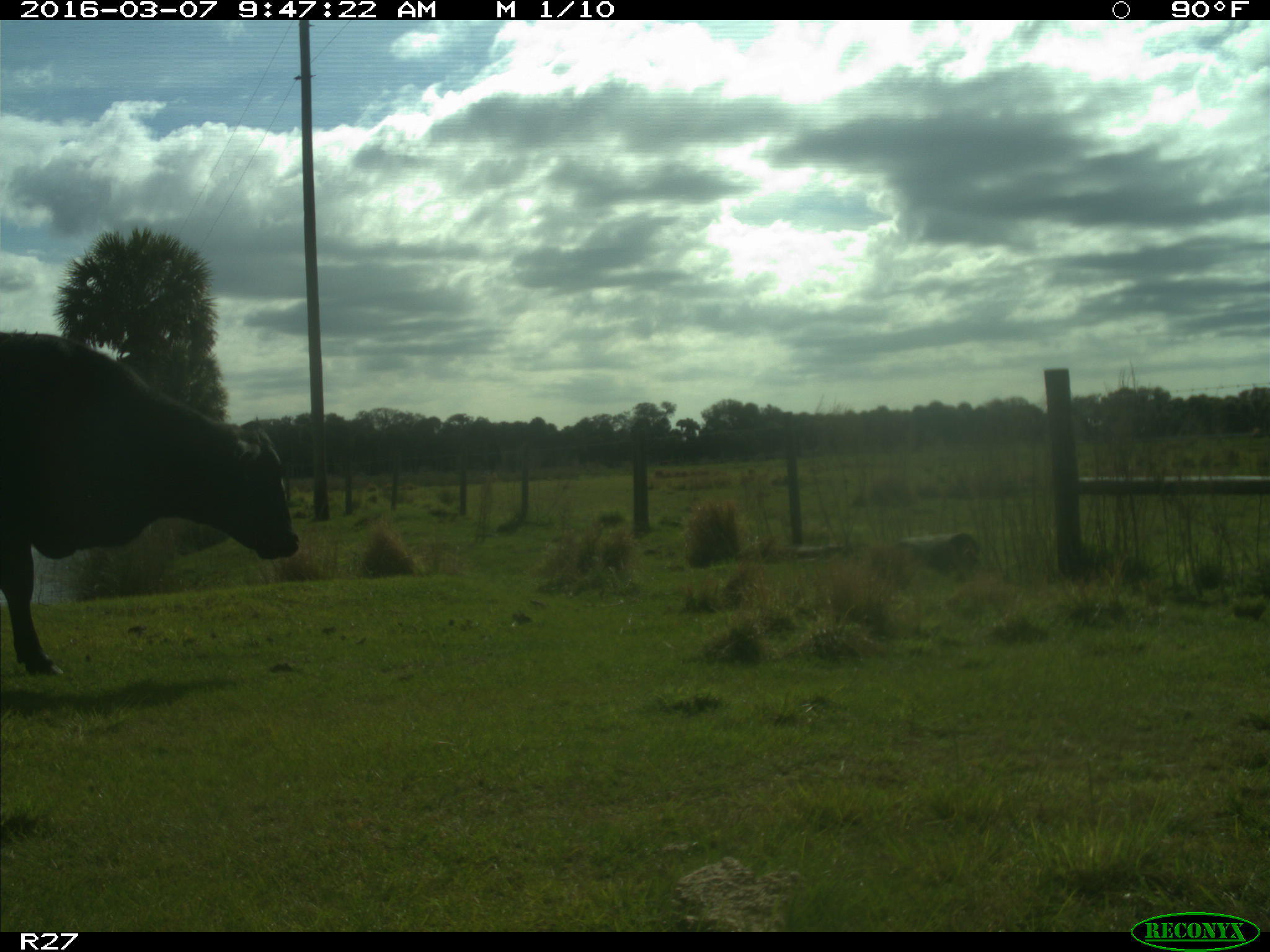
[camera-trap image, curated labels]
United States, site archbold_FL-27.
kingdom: Animalia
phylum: Chordata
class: Mammalia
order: Artiodactyla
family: Bovidae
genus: Bos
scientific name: Bos taurus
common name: domestic cow